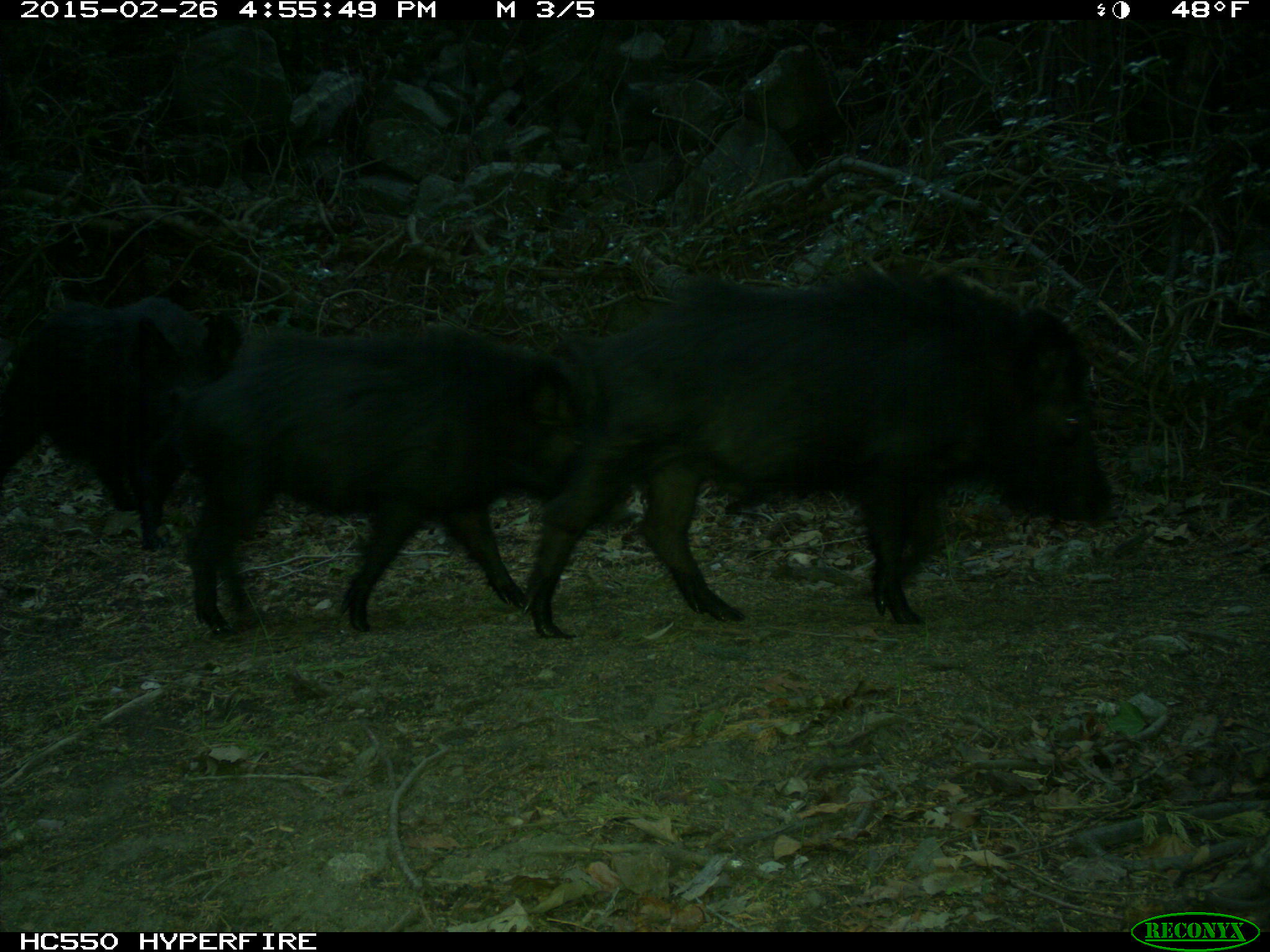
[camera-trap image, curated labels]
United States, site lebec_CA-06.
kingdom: Animalia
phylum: Chordata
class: Mammalia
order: Artiodactyla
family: Suidae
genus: Sus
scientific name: Sus scrofa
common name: wild boar